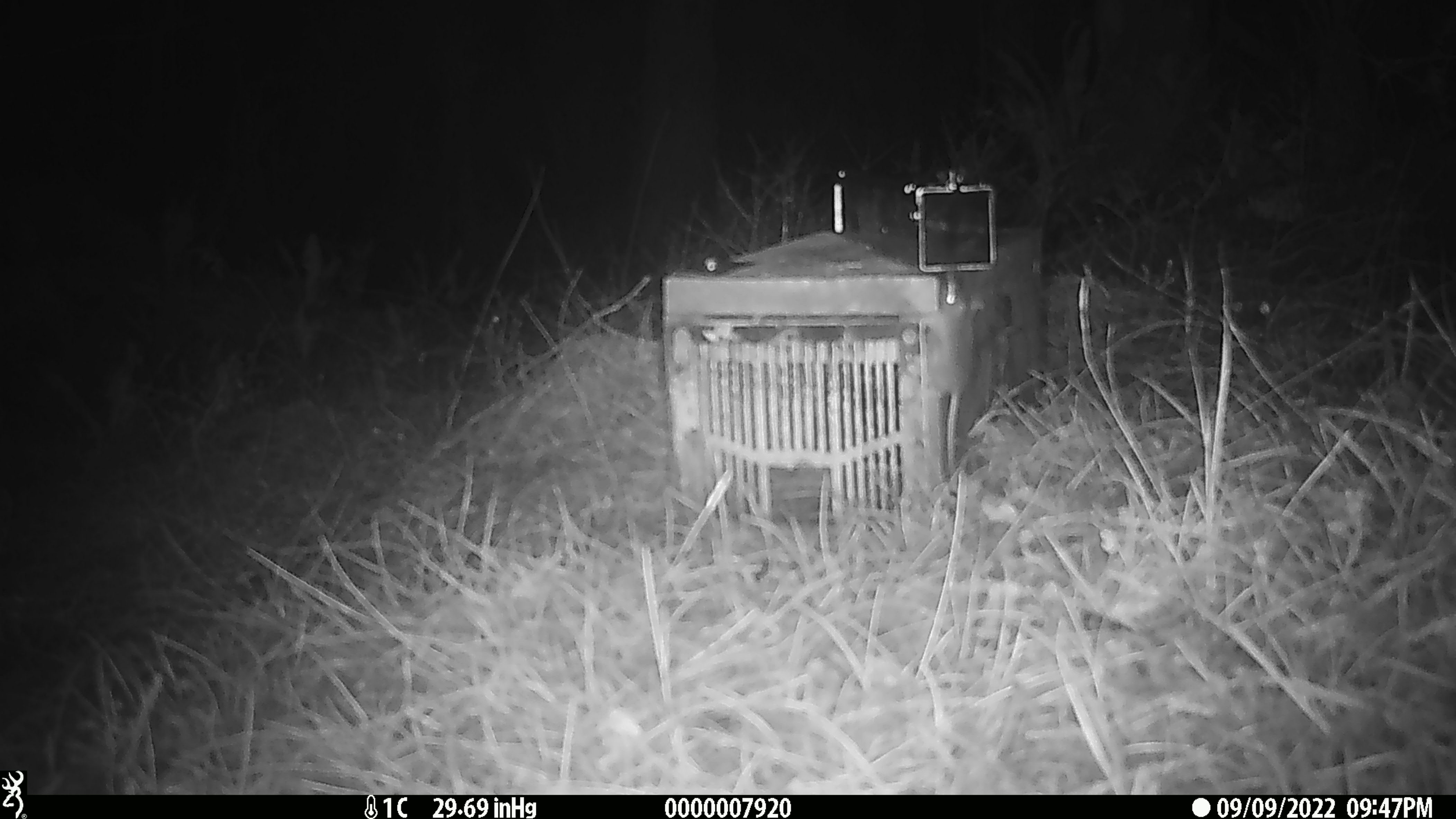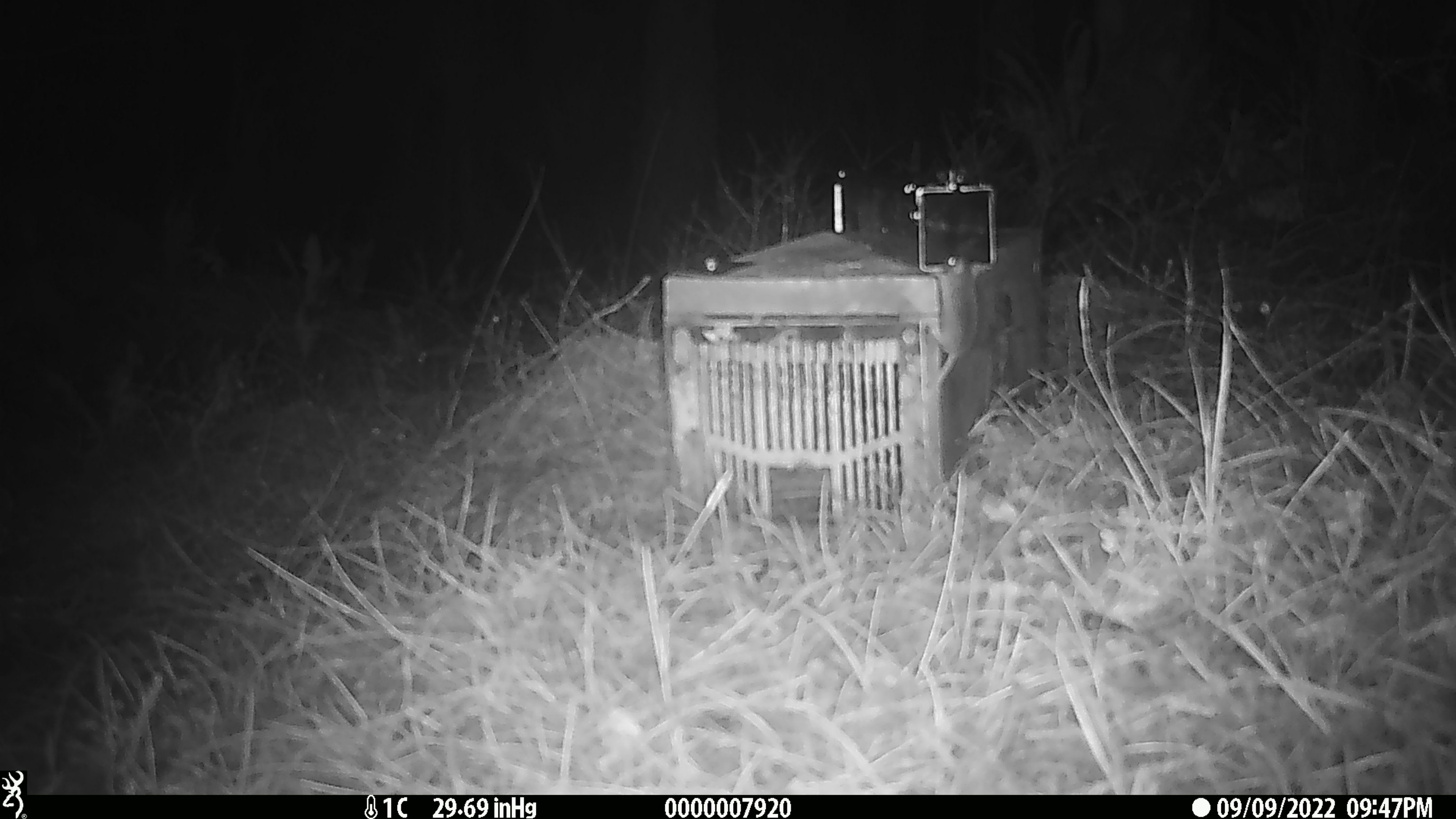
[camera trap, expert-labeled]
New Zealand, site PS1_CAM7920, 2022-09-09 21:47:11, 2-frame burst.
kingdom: Animalia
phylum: Chordata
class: Mammalia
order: Rodentia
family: Muridae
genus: Mus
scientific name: Mus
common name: mouse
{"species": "mouse (Mus)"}